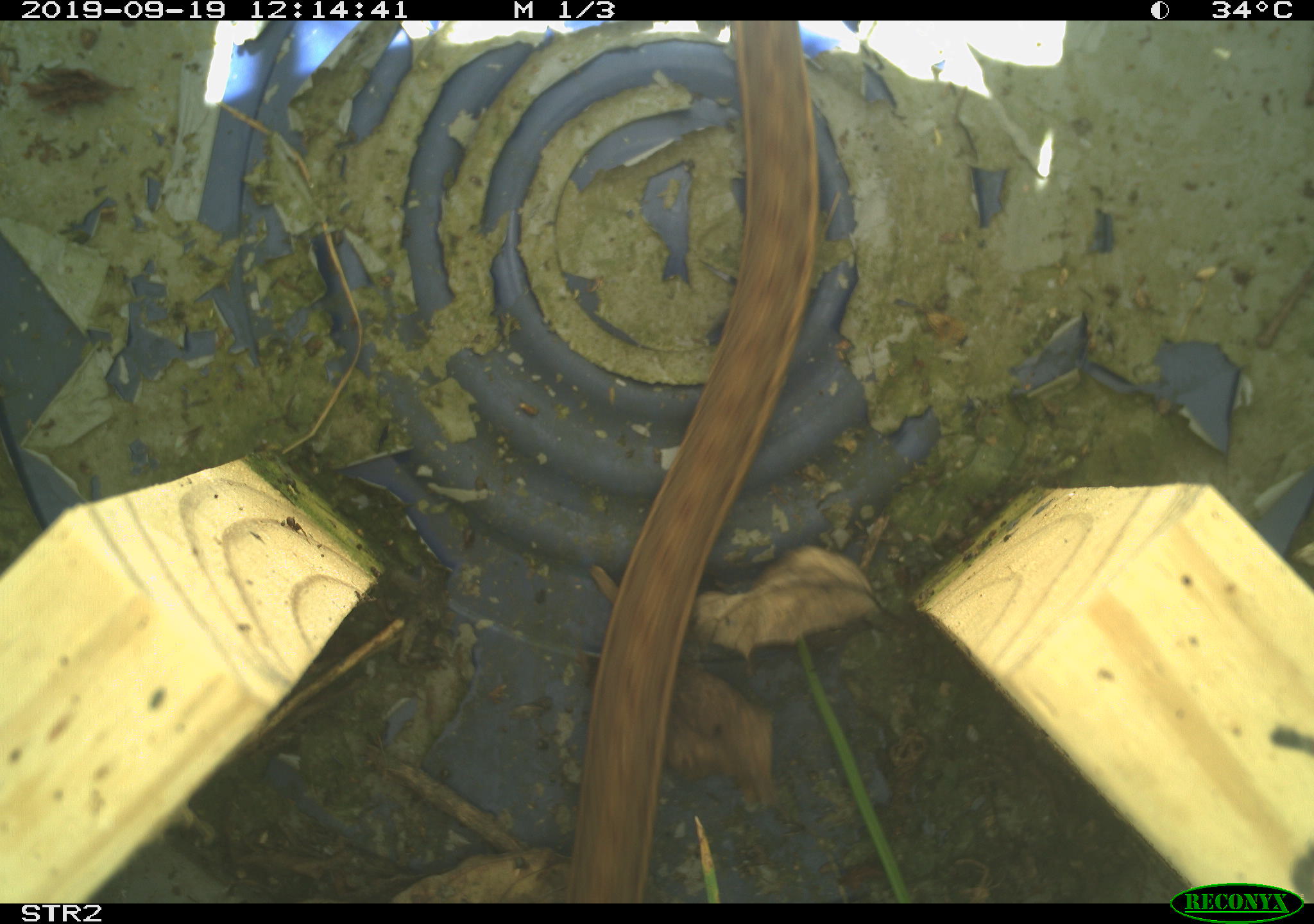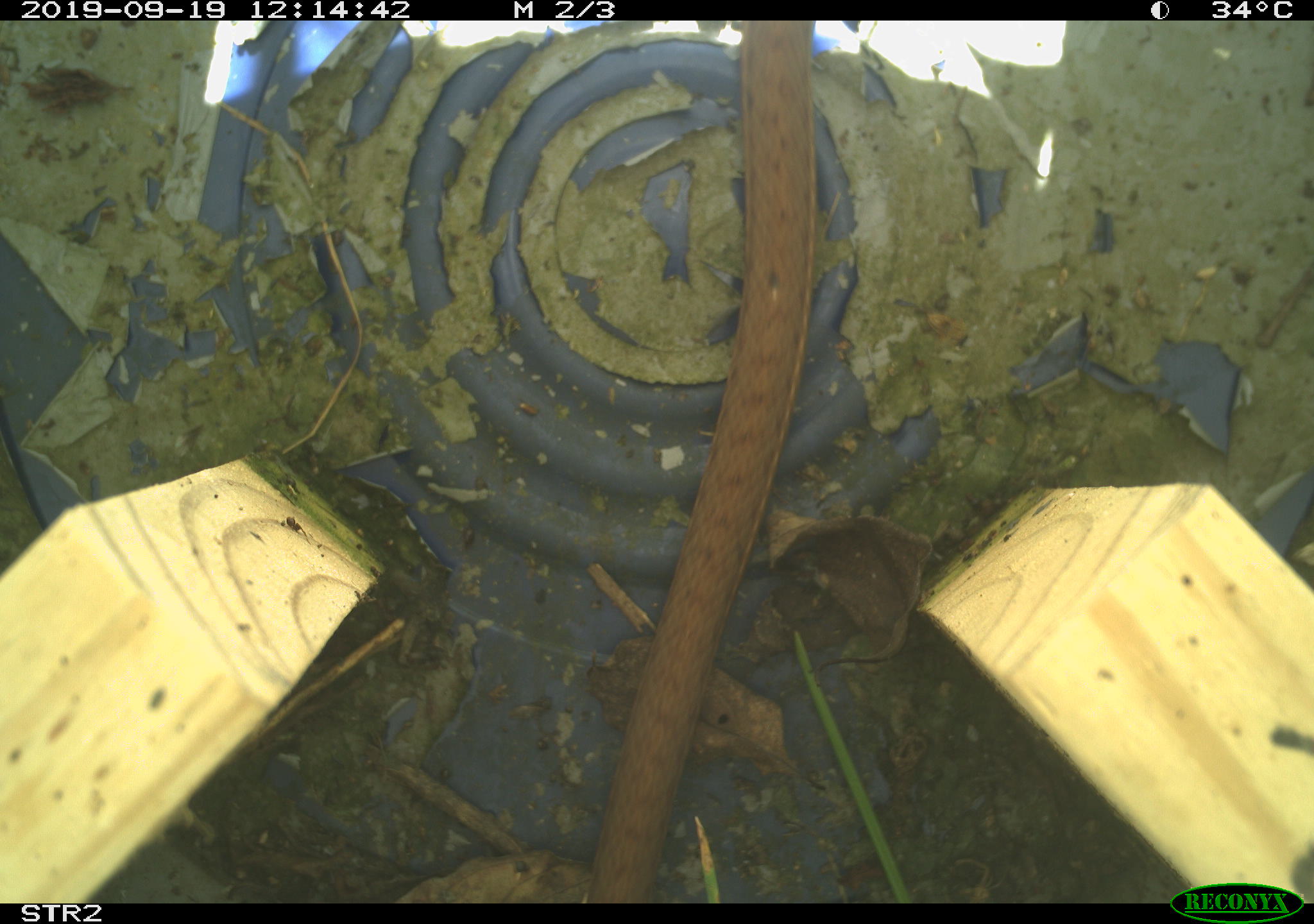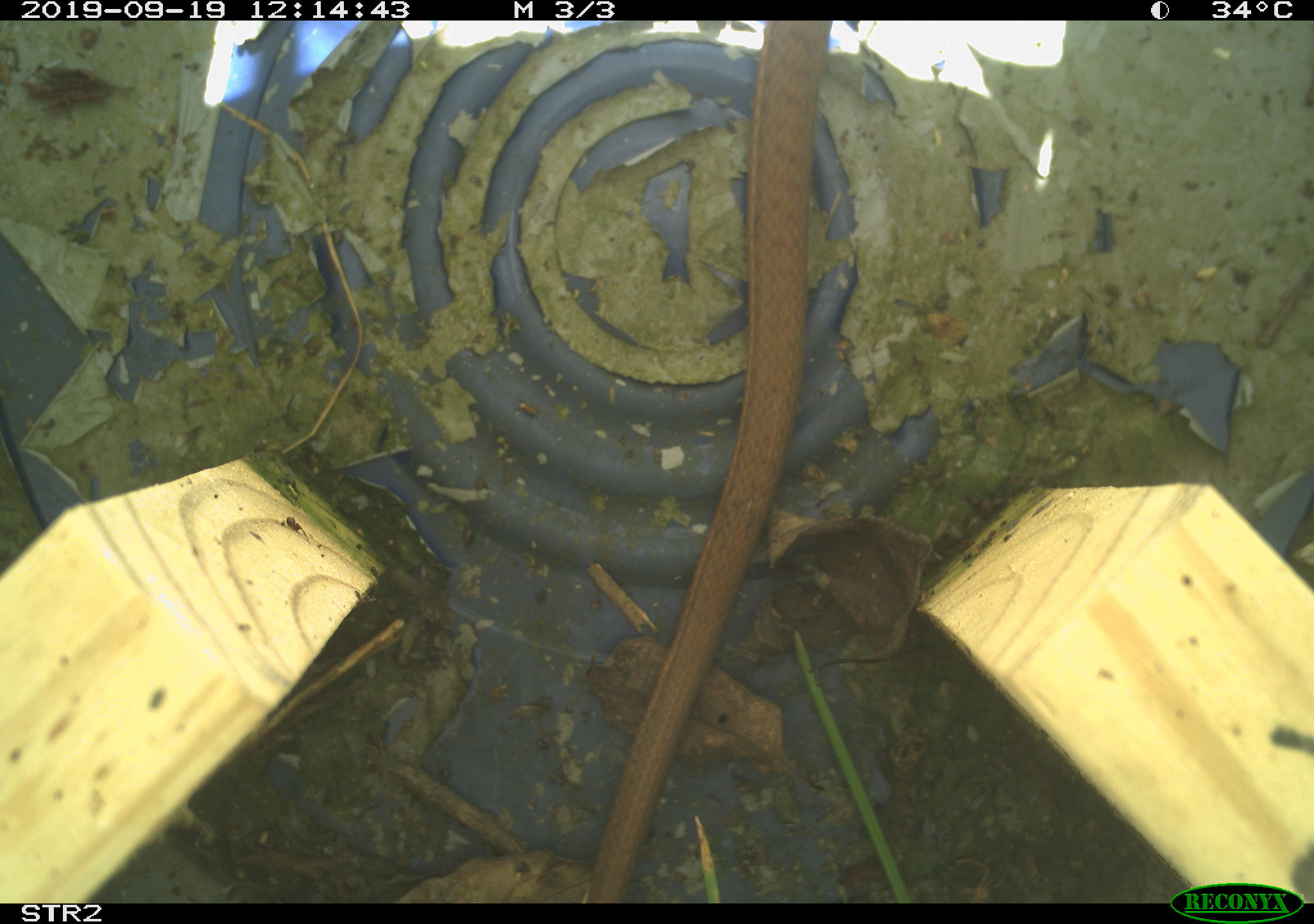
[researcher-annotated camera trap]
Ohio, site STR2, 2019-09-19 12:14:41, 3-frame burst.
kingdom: Animalia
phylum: Chordata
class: Reptilia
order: Squamata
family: Colubridae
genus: Thamnophis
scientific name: Thamnophis sirtalis sirtalis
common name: eastern gartersnake